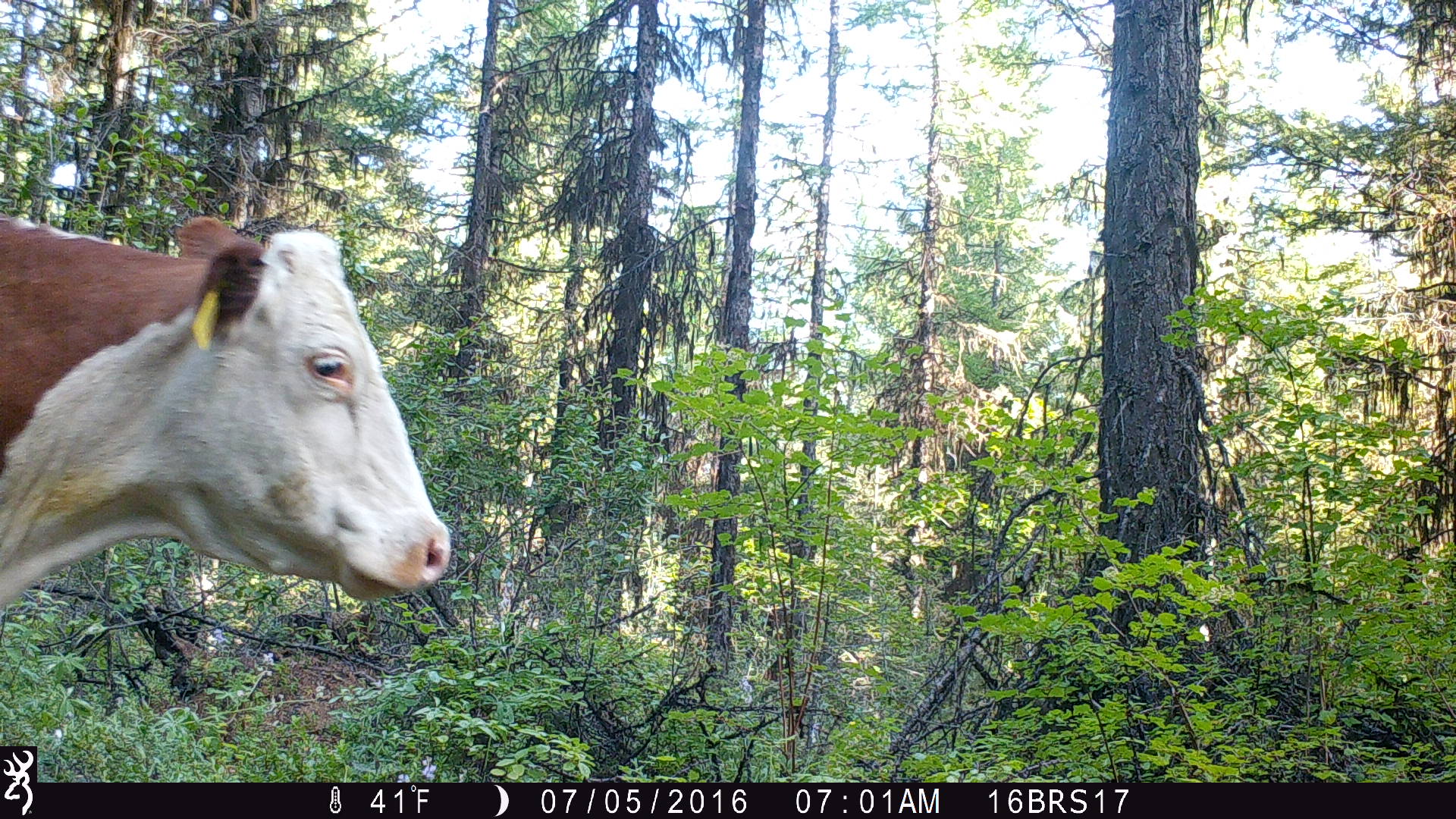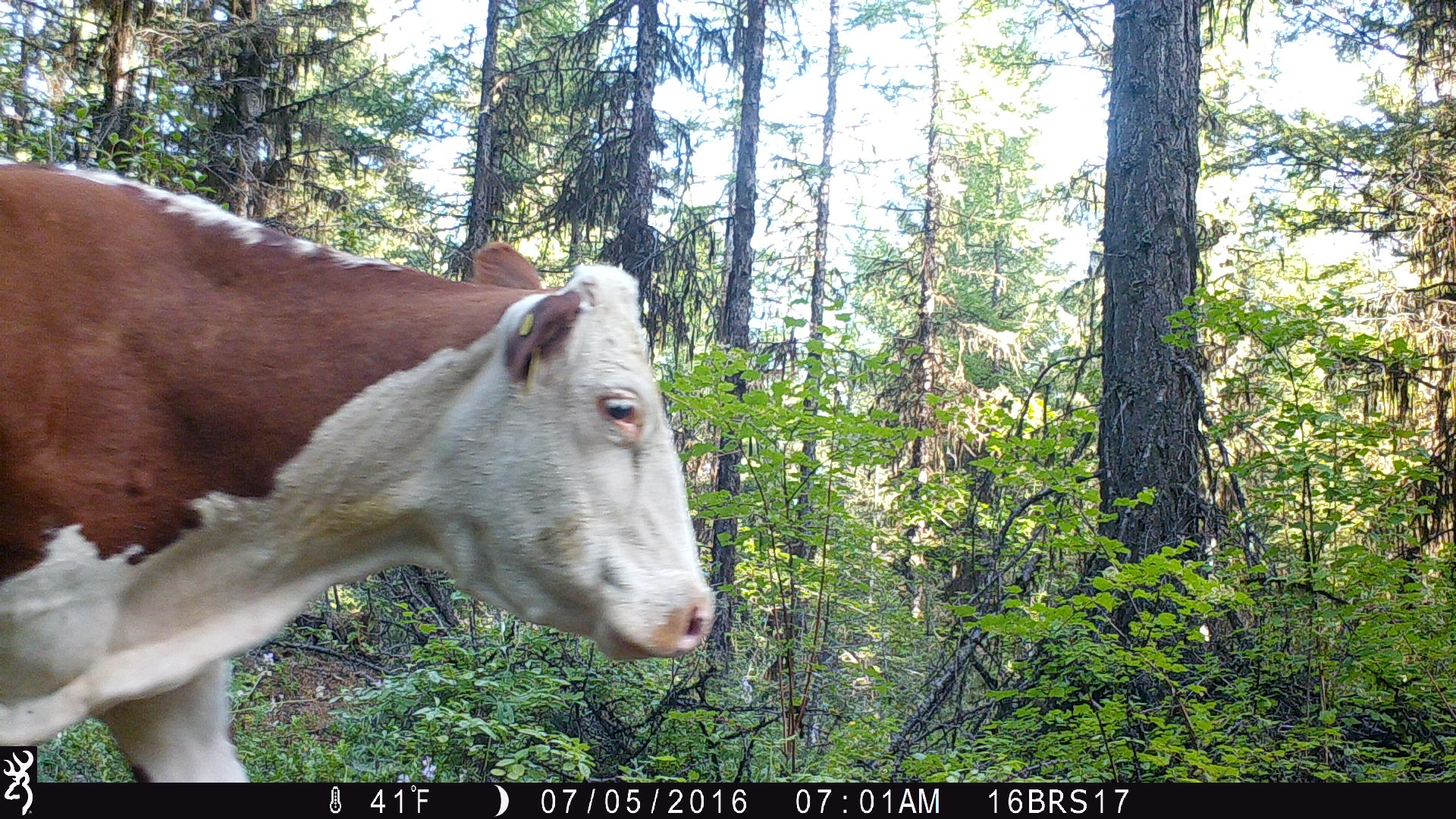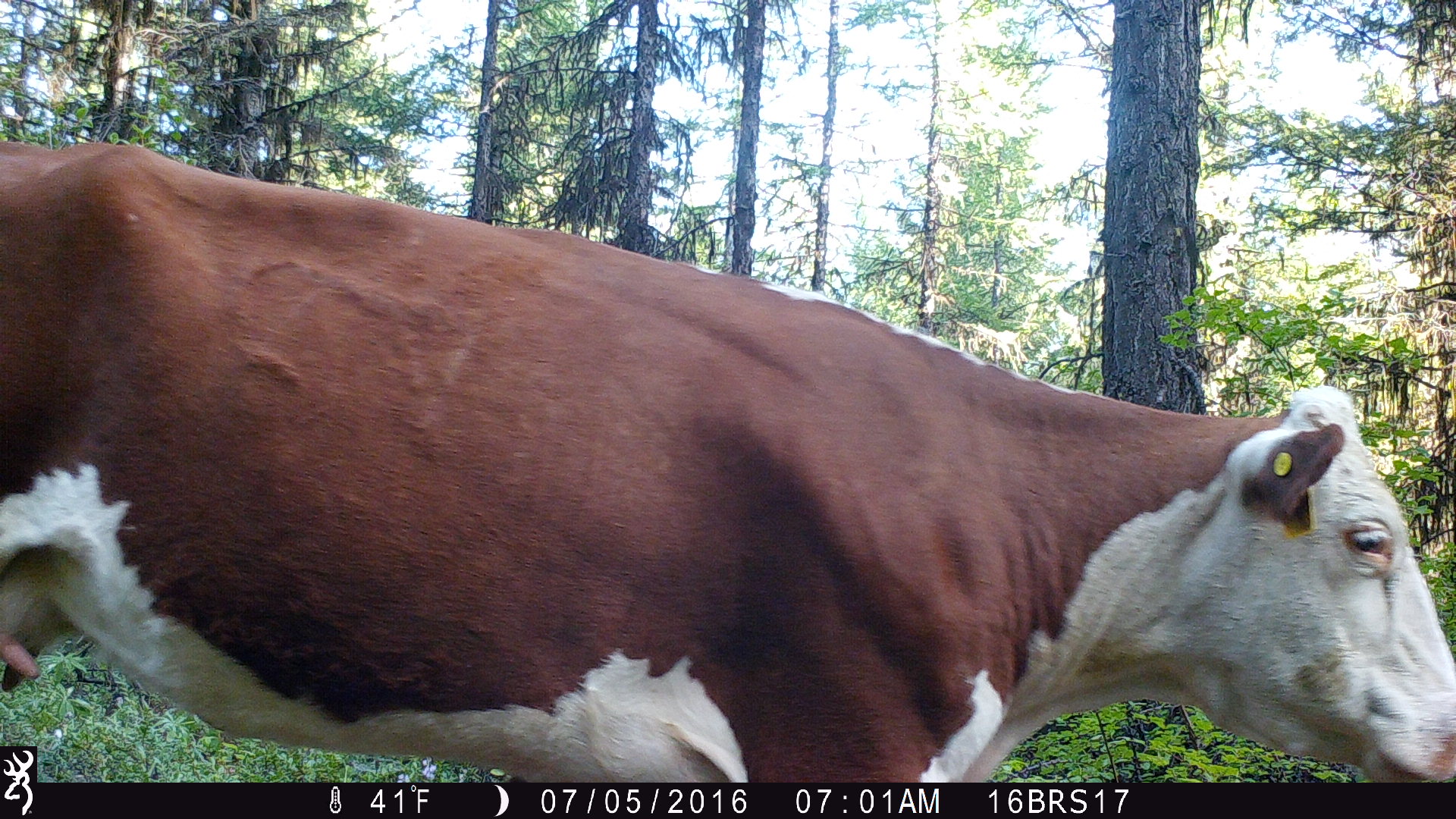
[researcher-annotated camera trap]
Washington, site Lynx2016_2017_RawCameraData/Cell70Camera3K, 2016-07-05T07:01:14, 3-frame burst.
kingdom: Animalia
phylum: Chordata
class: Mammalia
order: Artiodactyla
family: Bovidae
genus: Bos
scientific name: Bos taurus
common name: domestic cattle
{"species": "domestic cattle (Bos taurus)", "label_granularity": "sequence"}